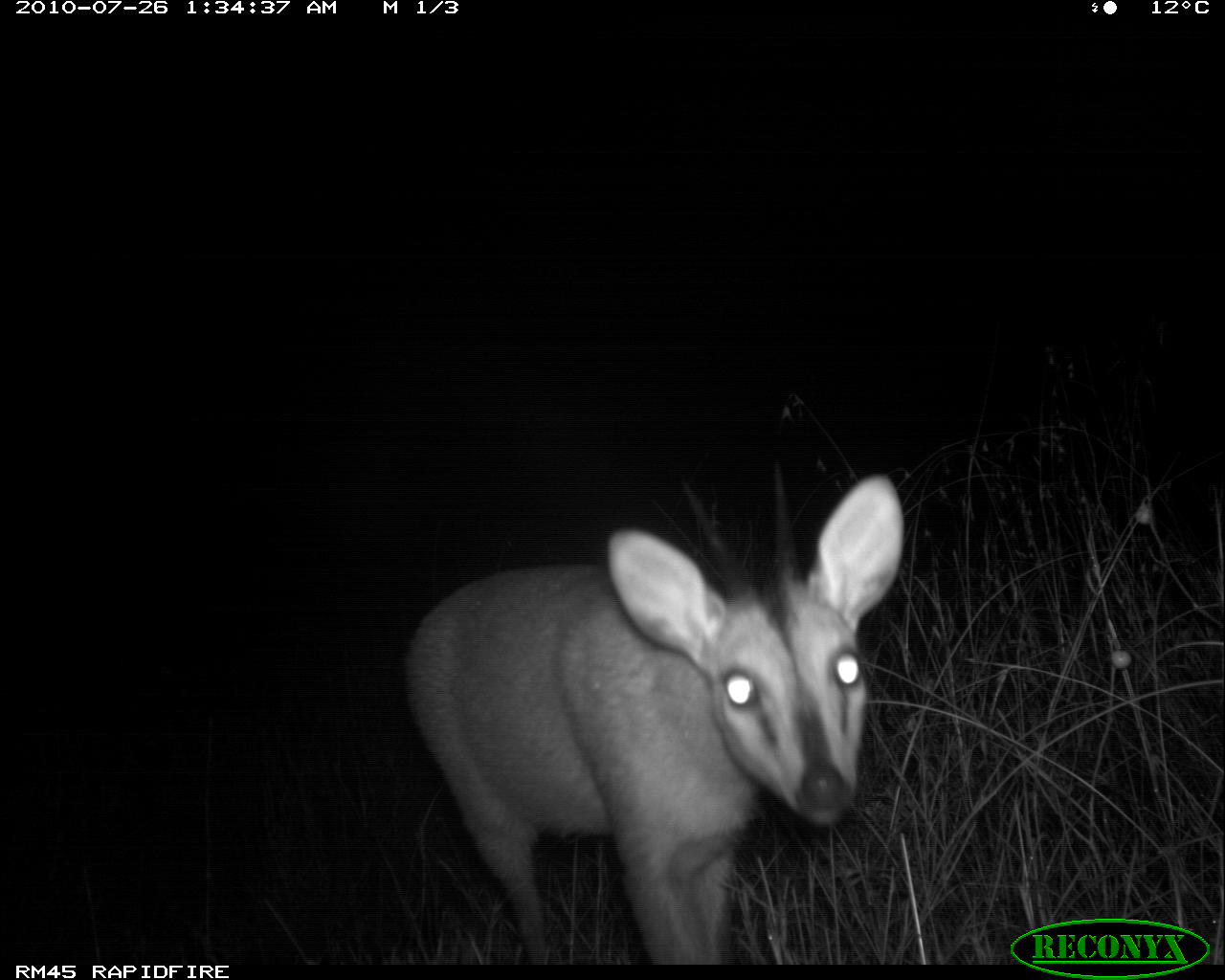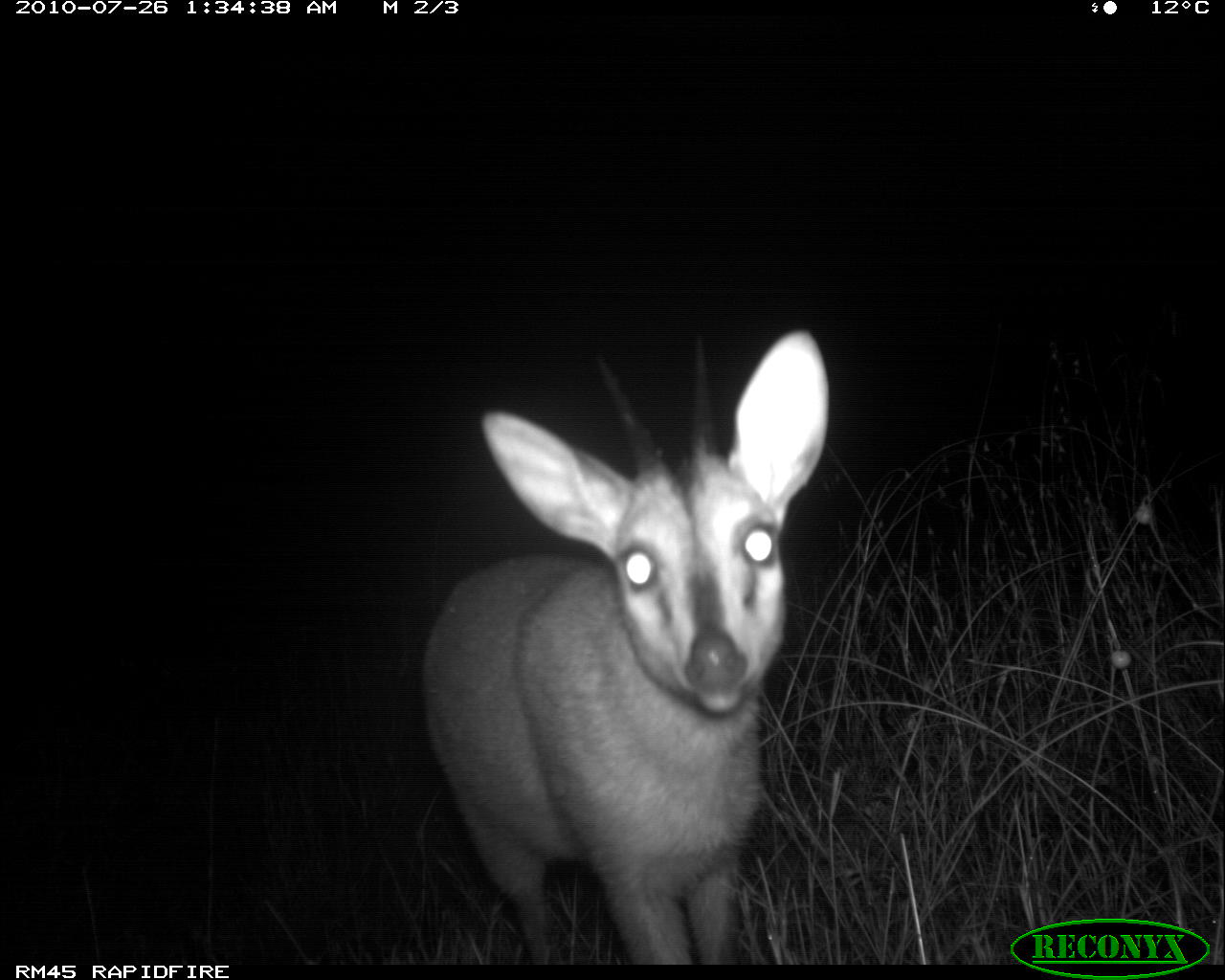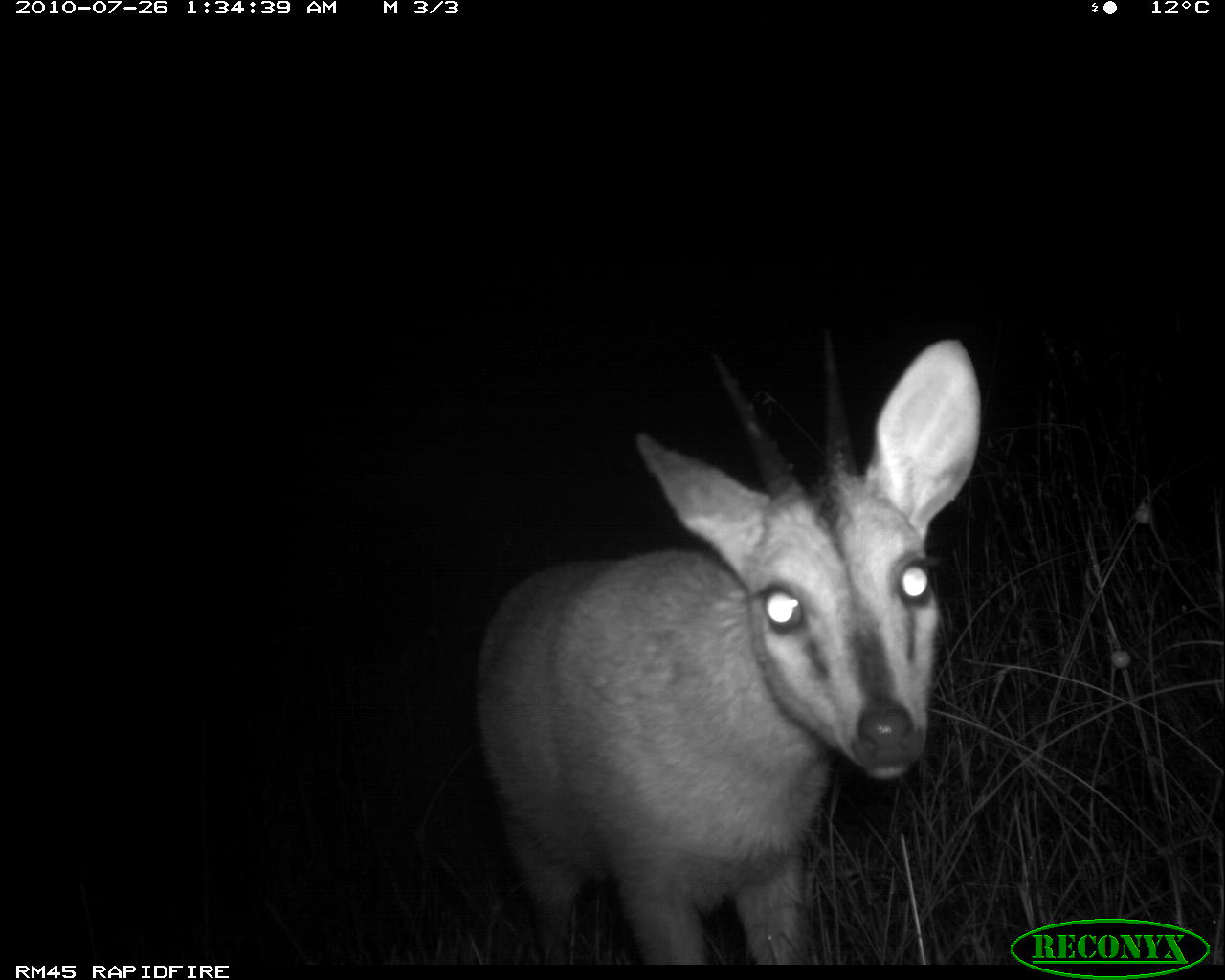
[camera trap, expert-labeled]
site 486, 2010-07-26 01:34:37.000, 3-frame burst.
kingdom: Animalia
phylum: Chordata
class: Mammalia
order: Artiodactyla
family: Bovidae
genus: Sylvicapra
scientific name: Sylvicapra grimmia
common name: bush duiker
Sylvicapra grimmia (bush duiker), count 1.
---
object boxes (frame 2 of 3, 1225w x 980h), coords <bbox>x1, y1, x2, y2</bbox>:
sylvicapra grimmia: <bbox>417, 321, 828, 964</bbox>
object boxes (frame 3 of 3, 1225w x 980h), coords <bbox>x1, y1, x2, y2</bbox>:
sylvicapra grimmia: <bbox>469, 334, 982, 964</bbox>